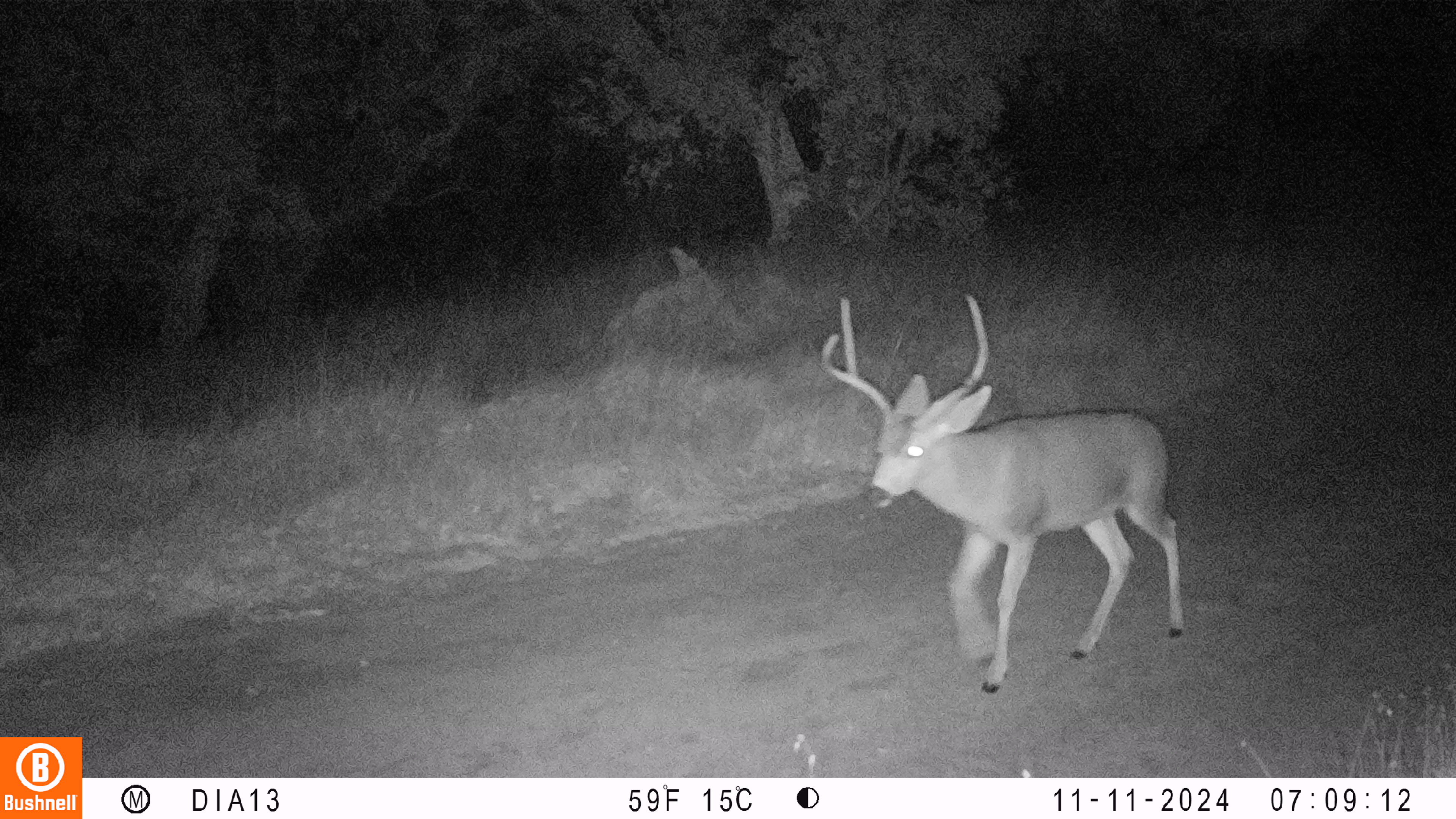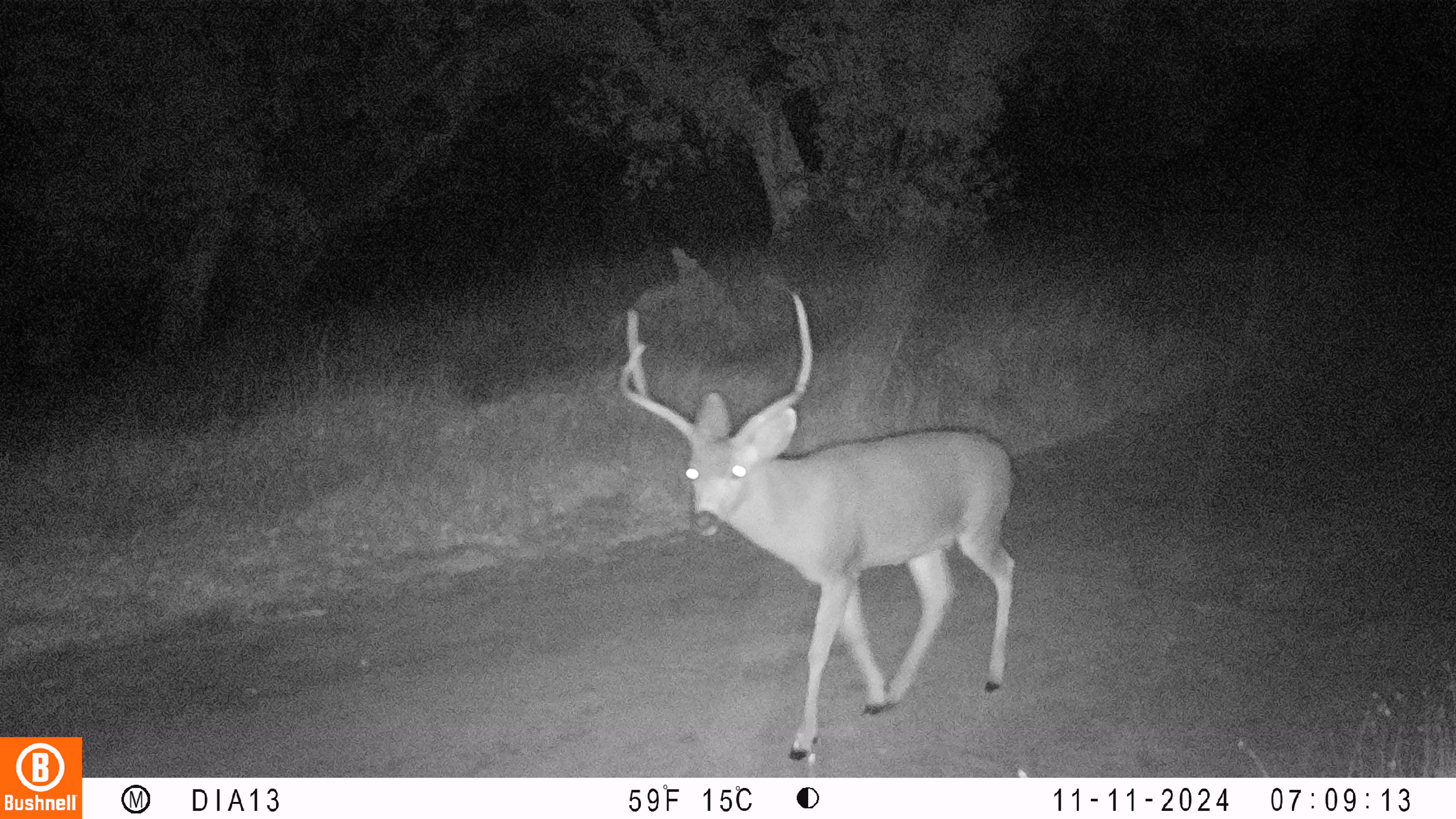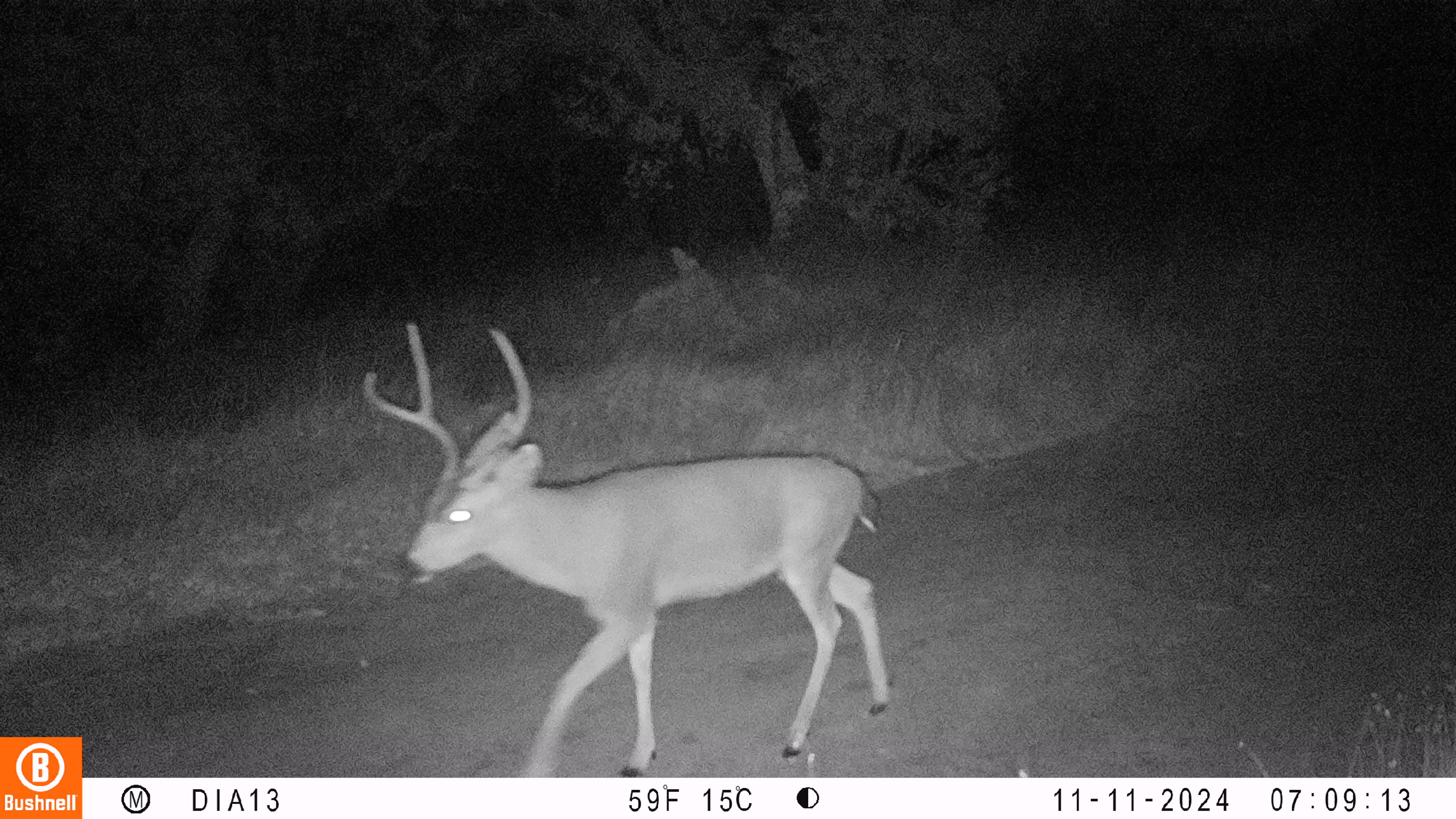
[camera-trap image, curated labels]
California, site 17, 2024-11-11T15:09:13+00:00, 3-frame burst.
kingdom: Animalia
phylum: Chordata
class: Mammalia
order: Artiodactyla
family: Cervidae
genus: Odocoileus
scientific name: Odocoileus hemionus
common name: mule deer